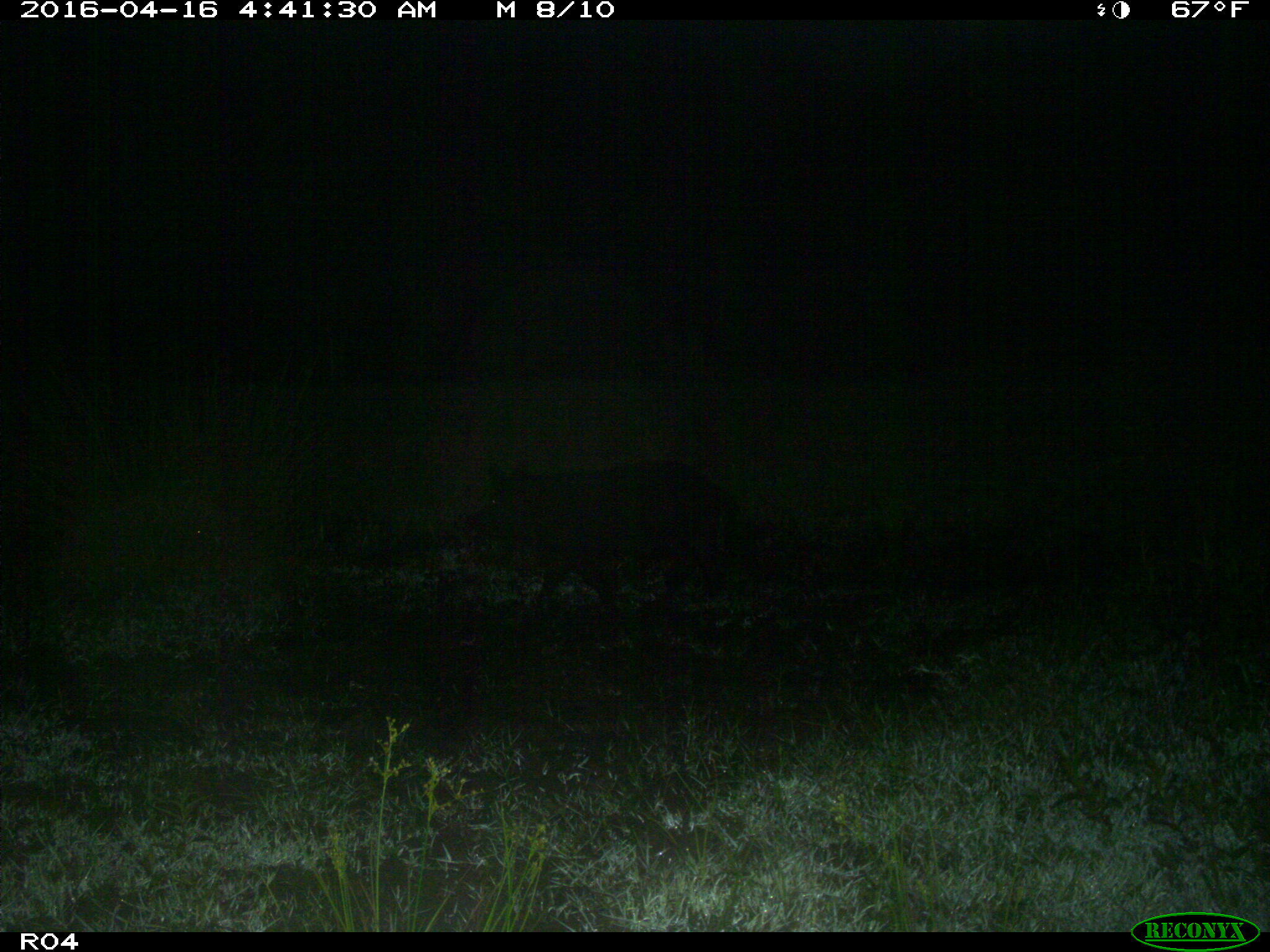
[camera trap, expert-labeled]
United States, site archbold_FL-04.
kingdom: Animalia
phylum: Chordata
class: Mammalia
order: Artiodactyla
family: Suidae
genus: Sus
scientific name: Sus scrofa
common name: wild boar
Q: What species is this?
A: Sus scrofa (wild boar).